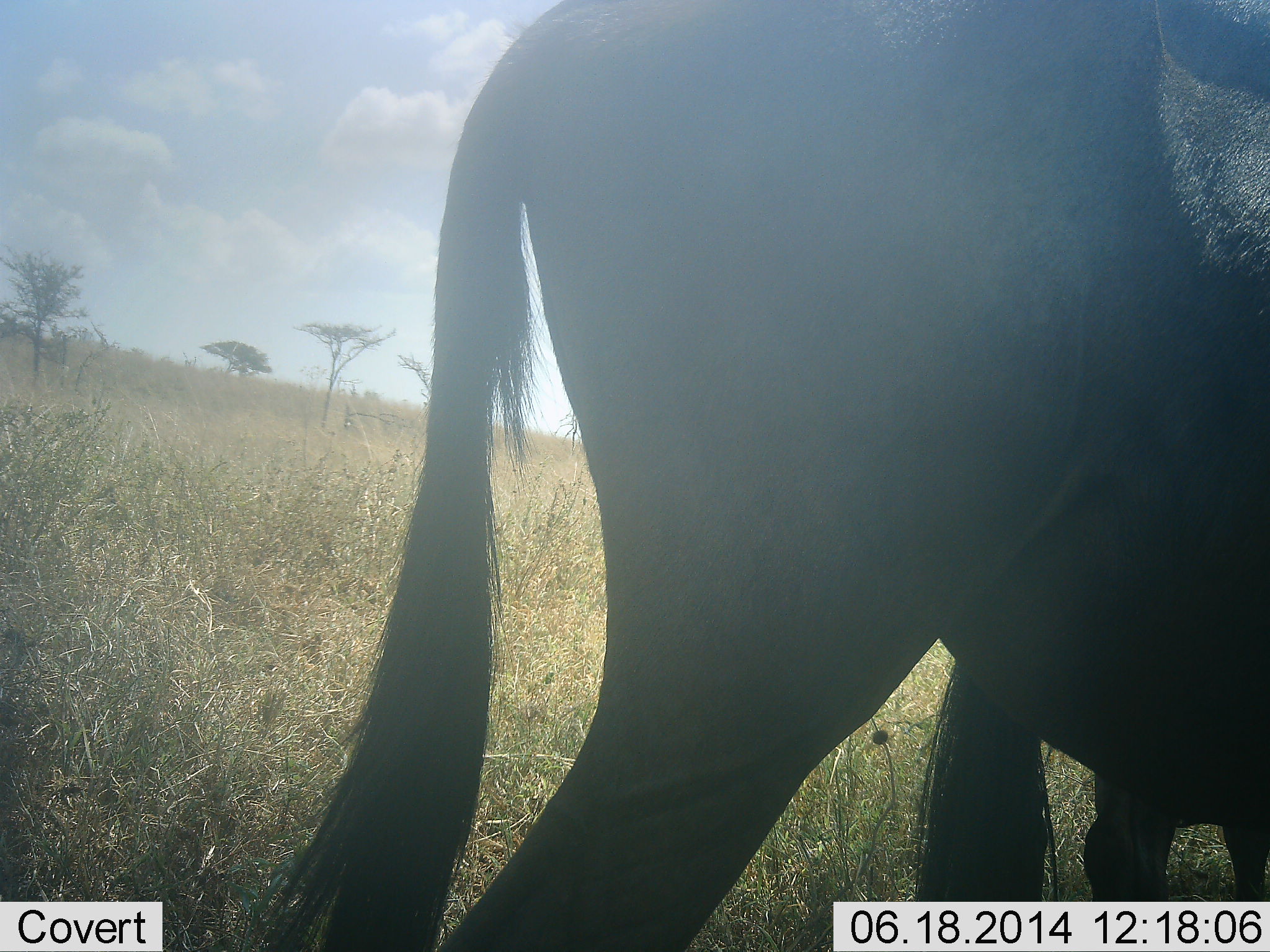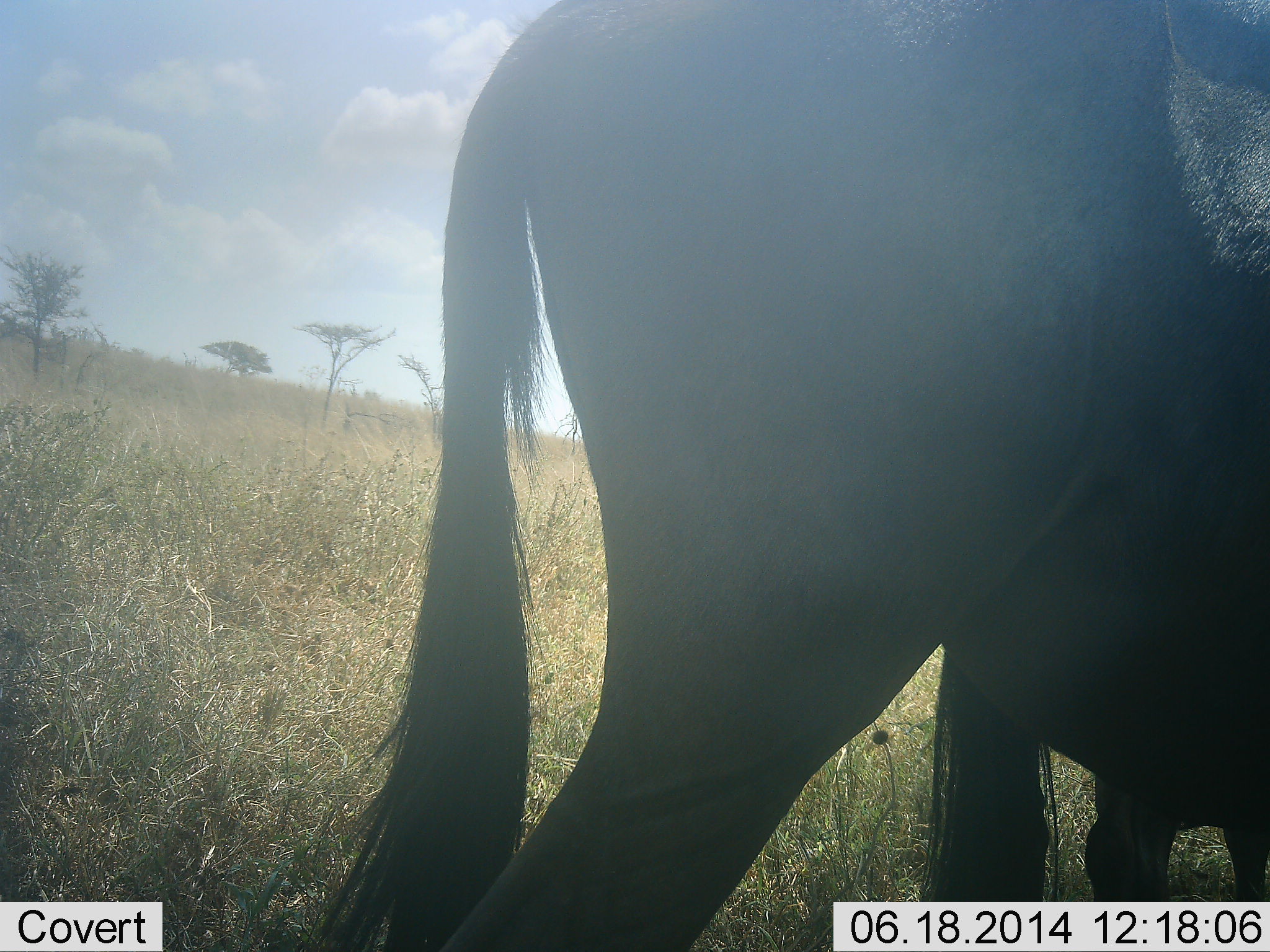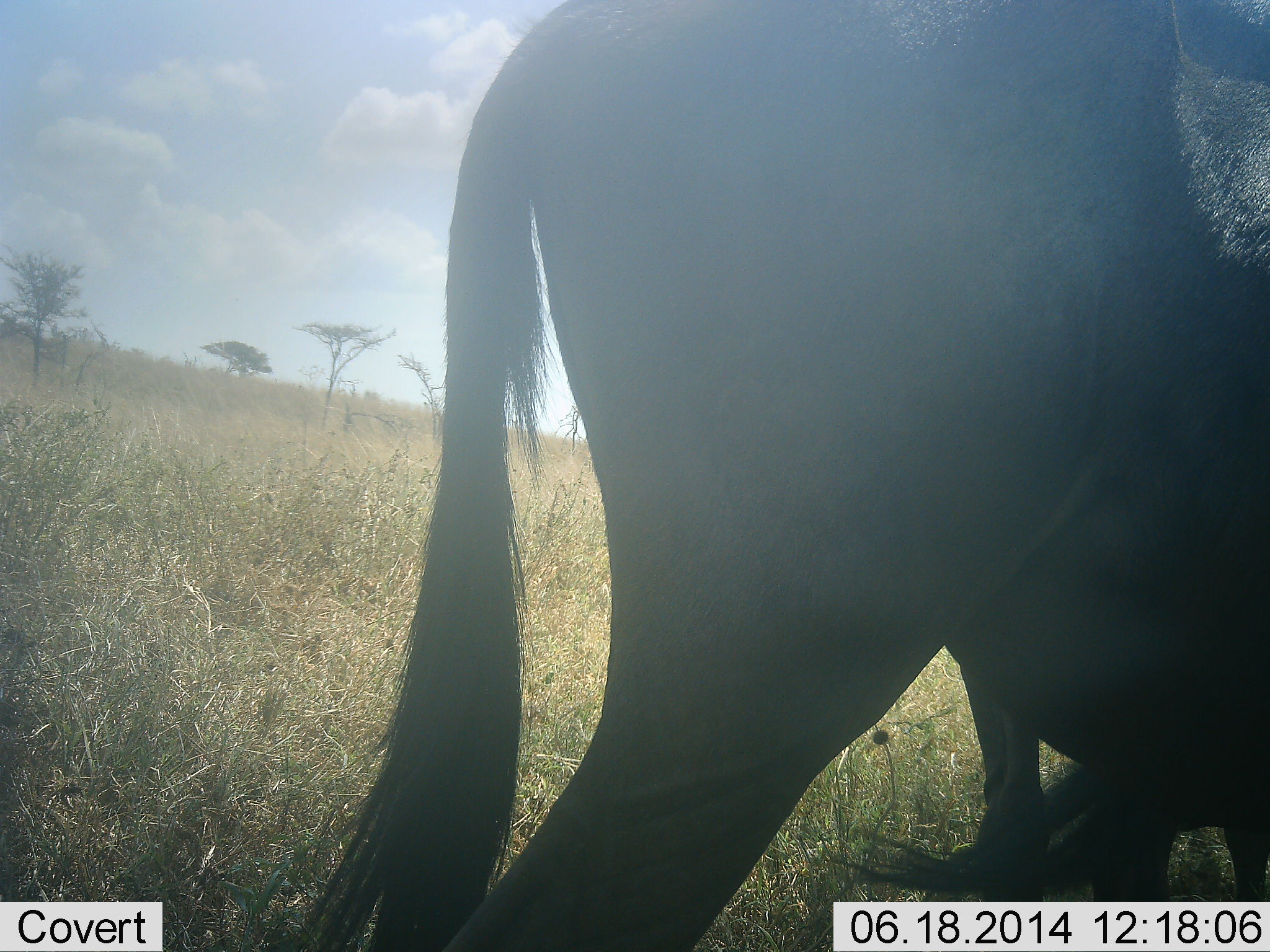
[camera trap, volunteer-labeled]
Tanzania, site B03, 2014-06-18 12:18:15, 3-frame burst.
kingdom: Animalia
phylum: Chordata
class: Mammalia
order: Artiodactyla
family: Bovidae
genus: Connochaetes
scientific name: Connochaetes taurinus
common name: blue wildebeest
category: wildebeest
Wildebeest (blue wildebeest) (Connochaetes taurinus), count 2. Behavior (volunteer vote fractions): standing 100%, resting 0%, moving 0%, interacting 0%. Young present (vote fraction): 0%. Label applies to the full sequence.